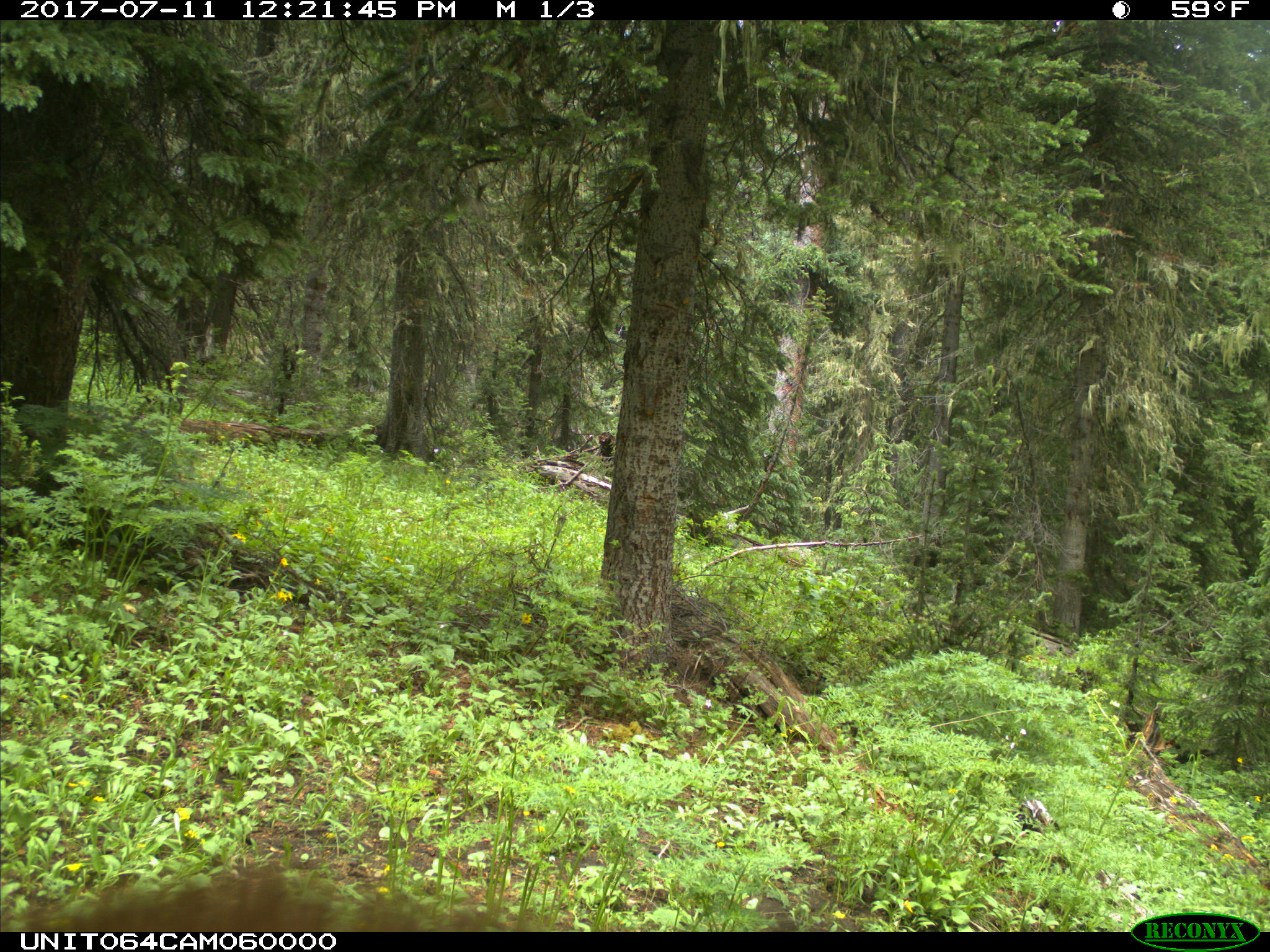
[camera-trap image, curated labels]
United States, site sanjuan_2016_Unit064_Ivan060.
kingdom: Animalia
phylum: Chordata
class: Mammalia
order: Carnivora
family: Ursidae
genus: Ursus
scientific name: Ursus americanus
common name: american black bear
Ursus americanus (american black bear).